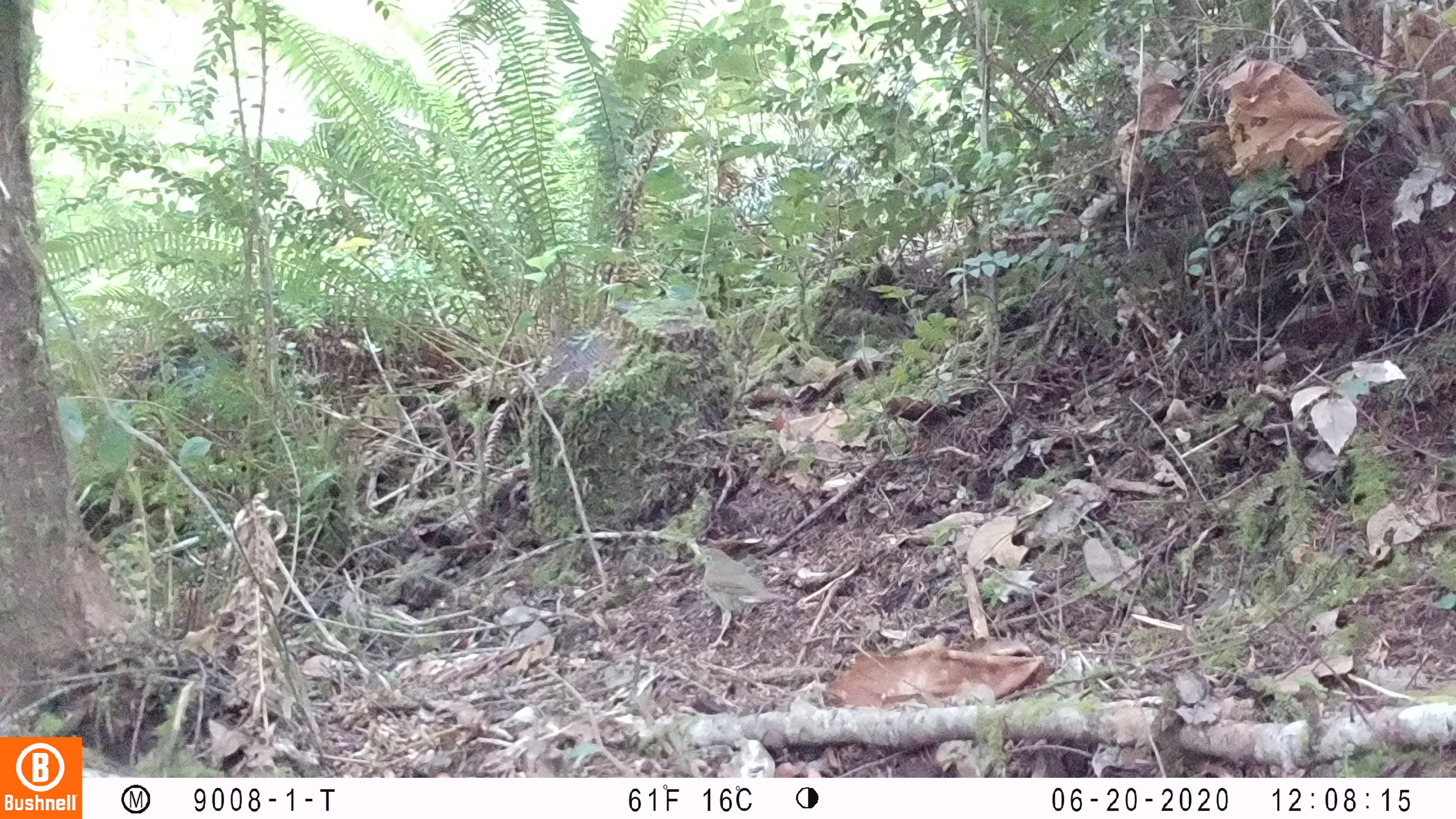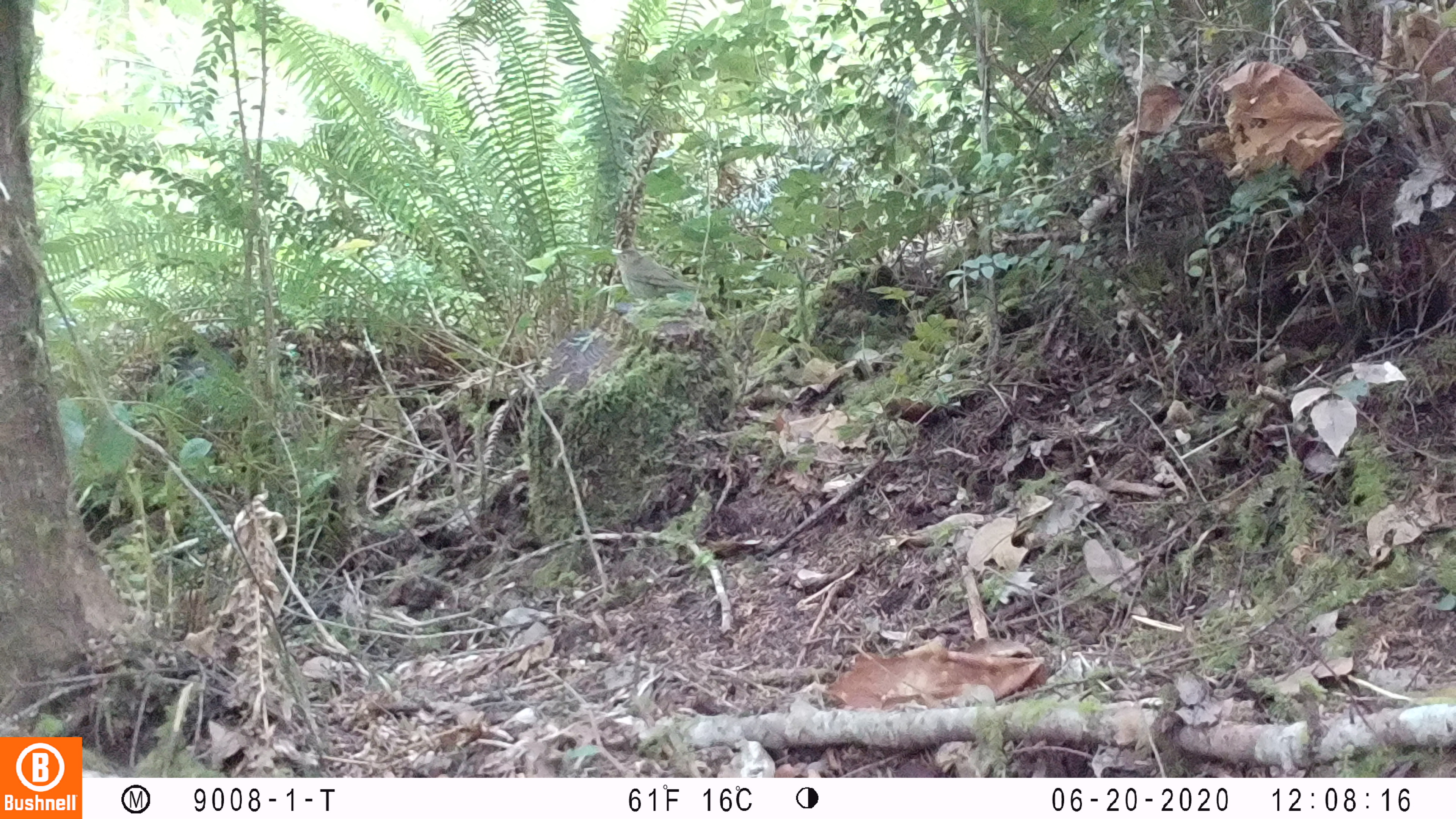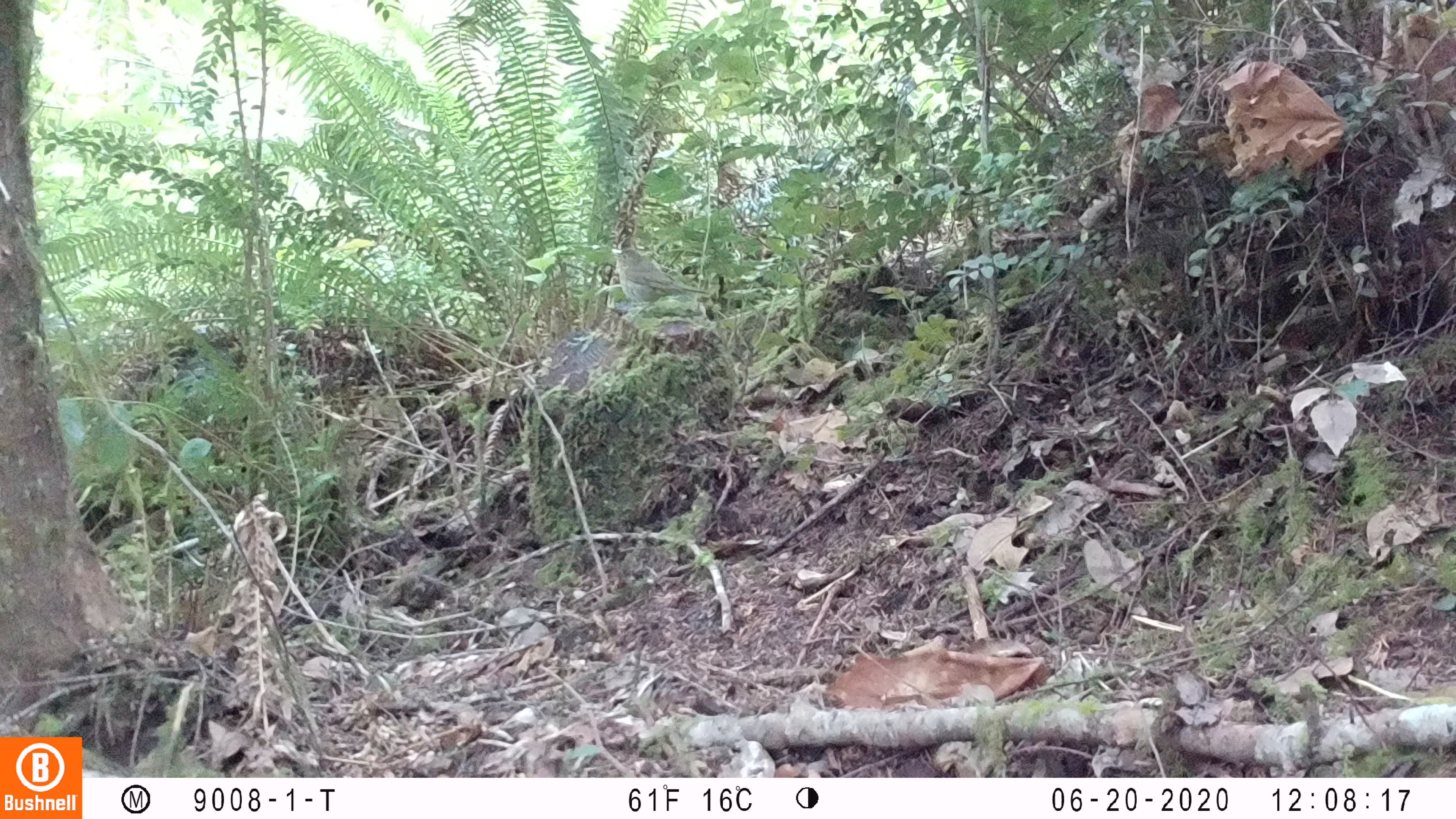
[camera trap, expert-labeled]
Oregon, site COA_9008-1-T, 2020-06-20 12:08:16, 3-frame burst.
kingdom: Animalia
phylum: Chordata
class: Aves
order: Passeriformes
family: Turdidae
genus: Catharus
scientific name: Catharus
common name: brown thrushes and nightingale-thrushes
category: catharus species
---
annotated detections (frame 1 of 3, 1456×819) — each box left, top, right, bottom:
catharus species: 684, 541, 804, 653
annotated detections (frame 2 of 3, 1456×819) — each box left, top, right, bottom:
catharus species: 602, 242, 718, 314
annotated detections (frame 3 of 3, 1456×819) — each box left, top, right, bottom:
catharus species: 604, 241, 719, 334